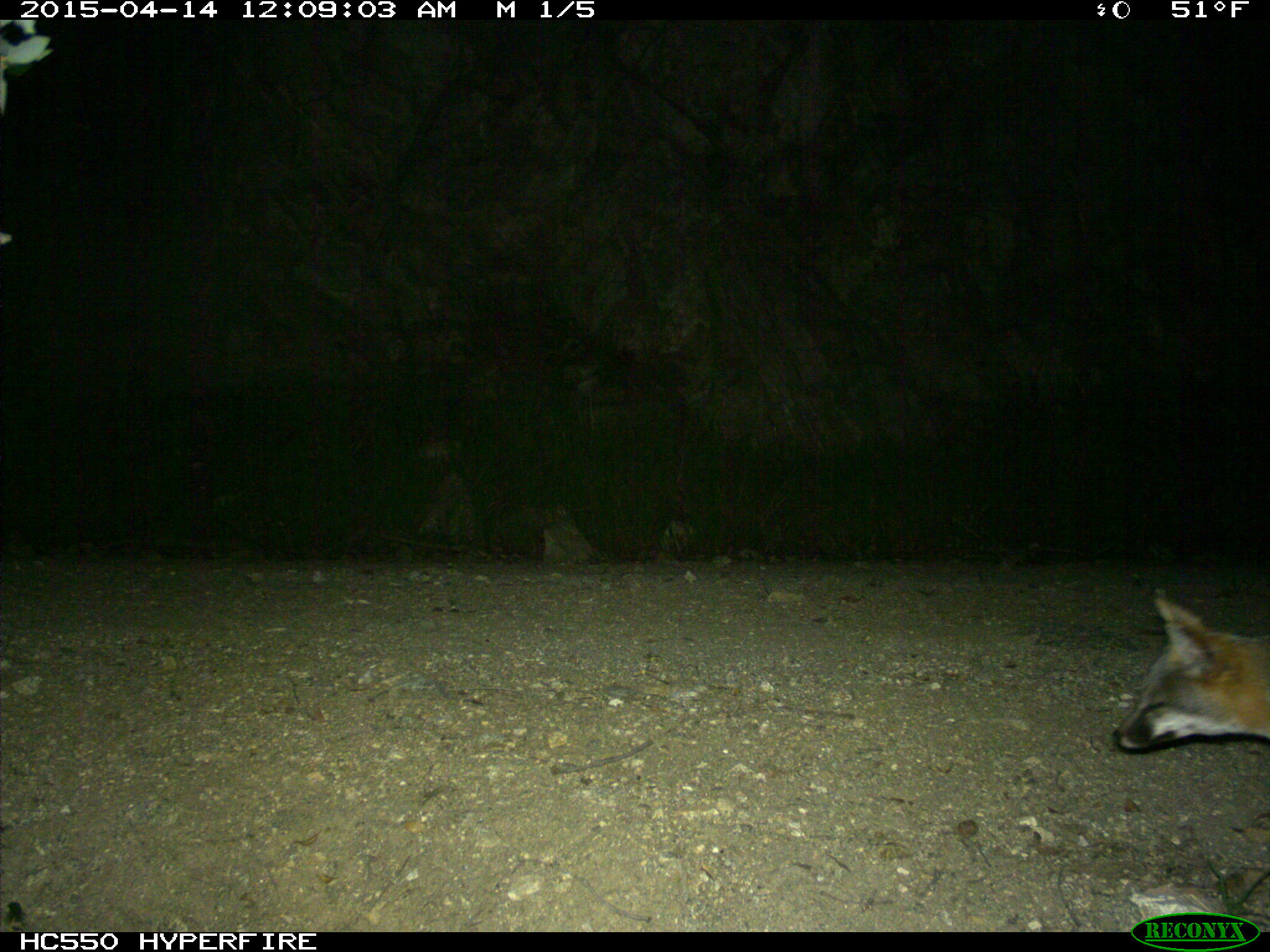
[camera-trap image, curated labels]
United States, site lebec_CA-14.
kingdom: Animalia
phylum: Chordata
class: Mammalia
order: Carnivora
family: Canidae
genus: Urocyon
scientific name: Urocyon cinereoargenteus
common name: gray fox